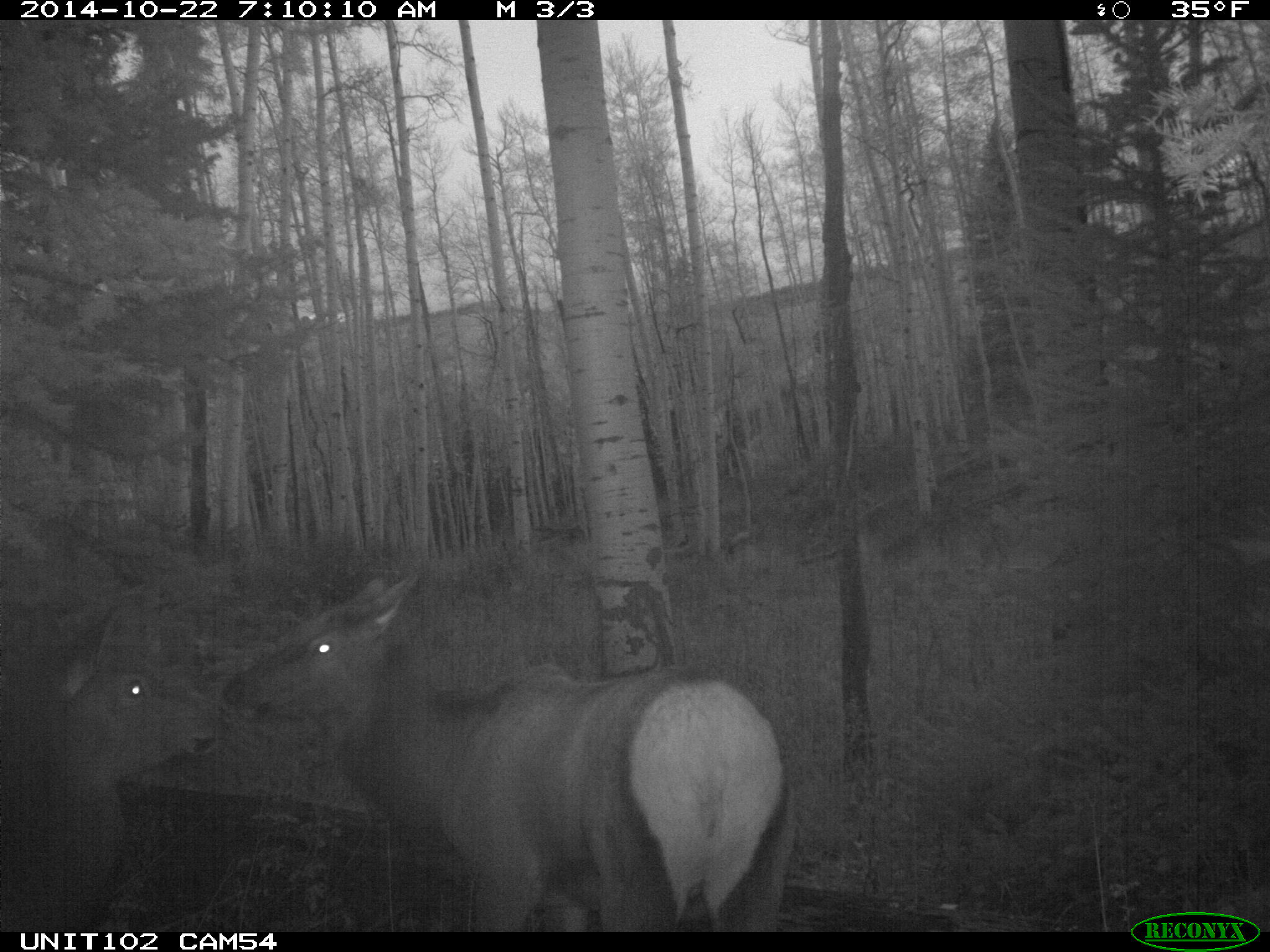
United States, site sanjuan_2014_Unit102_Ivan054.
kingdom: Animalia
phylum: Chordata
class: Mammalia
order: Artiodactyla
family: Cervidae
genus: Cervus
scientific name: Cervus elaphus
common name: red deer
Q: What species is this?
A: Cervus elaphus (red deer).